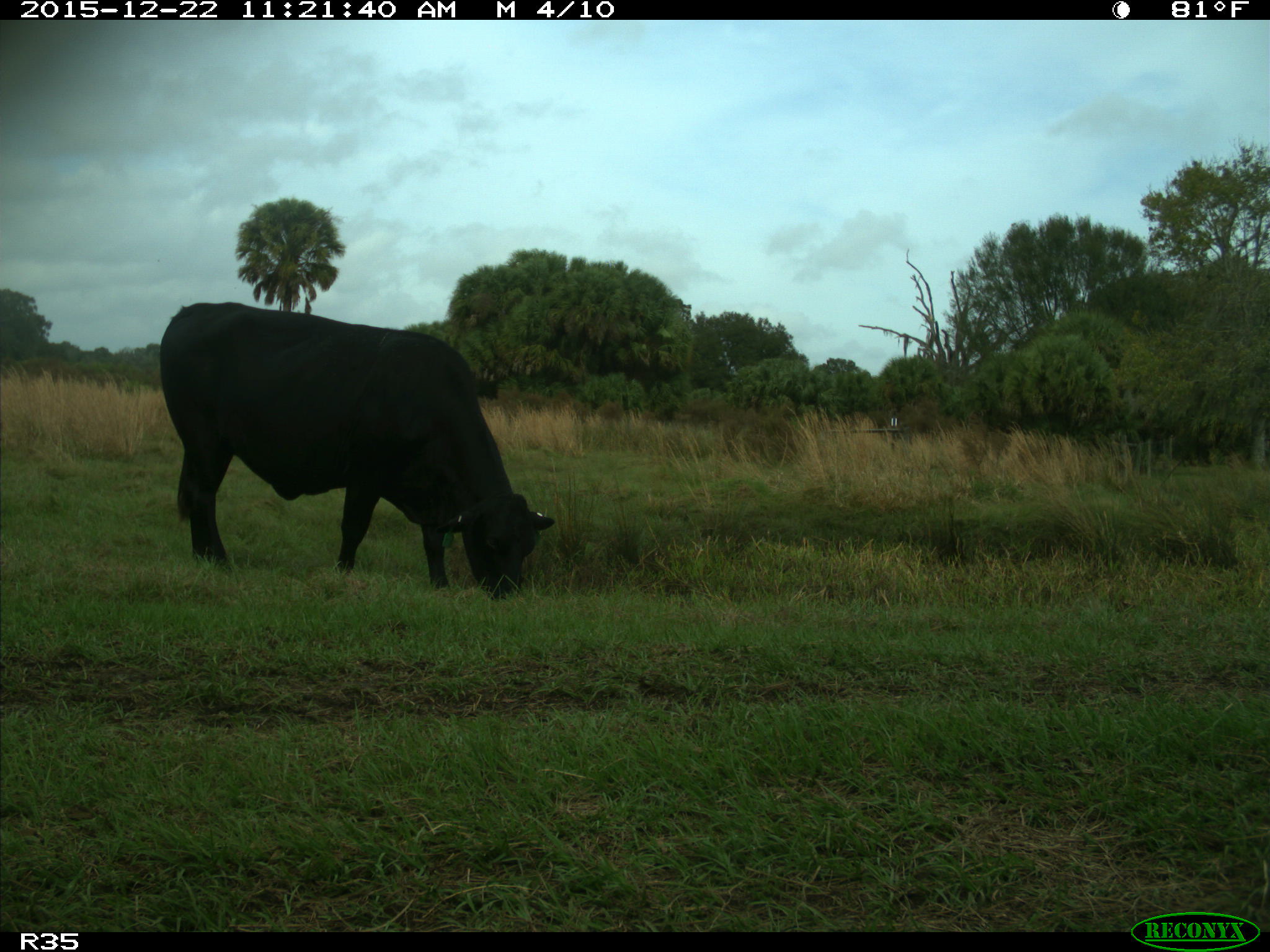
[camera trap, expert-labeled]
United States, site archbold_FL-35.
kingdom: Animalia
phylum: Chordata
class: Mammalia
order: Artiodactyla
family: Bovidae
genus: Bos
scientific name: Bos taurus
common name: domestic cow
Bos taurus (domestic cow).